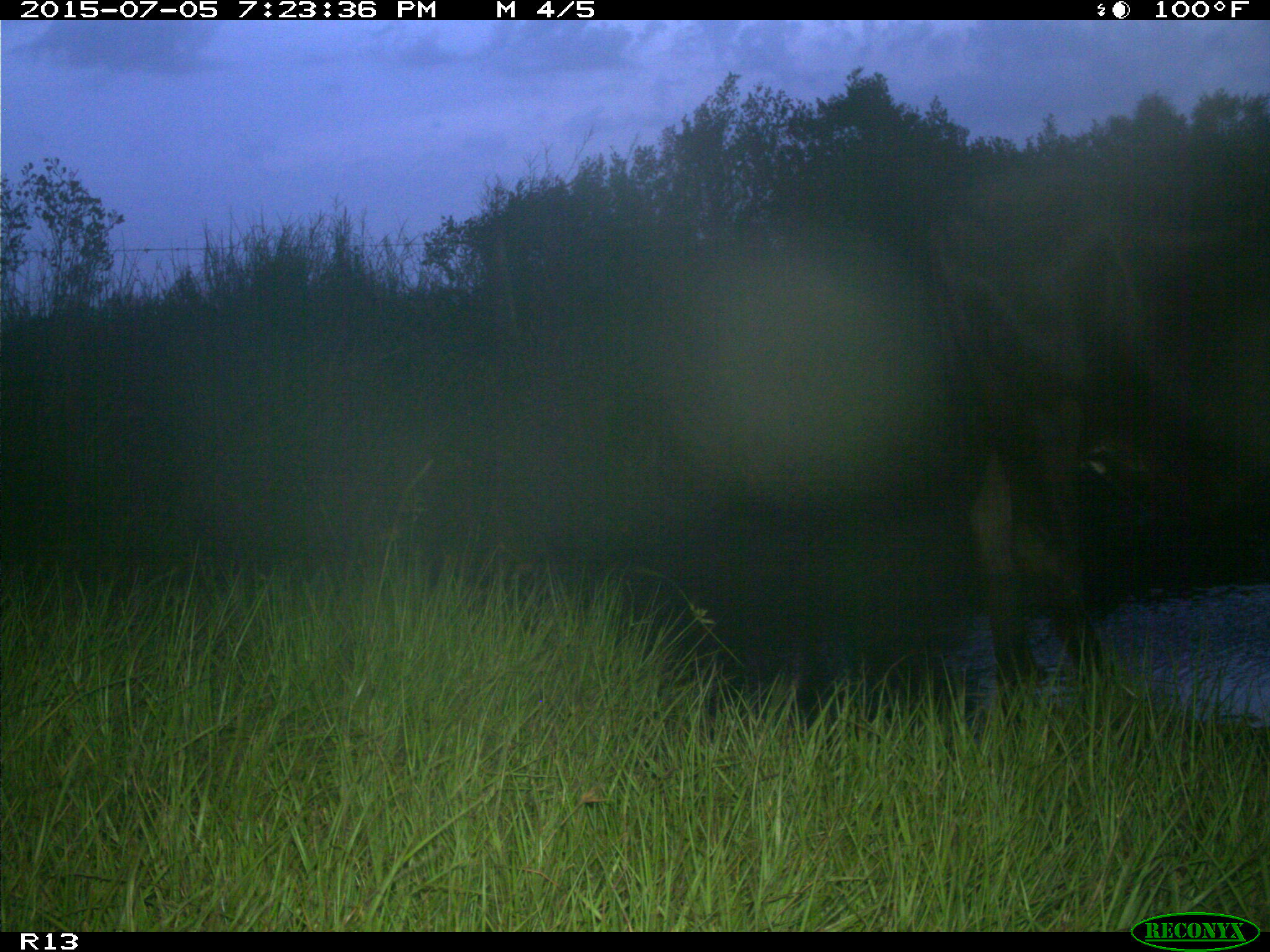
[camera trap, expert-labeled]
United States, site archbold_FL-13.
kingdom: Animalia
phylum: Chordata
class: Mammalia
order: Artiodactyla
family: Bovidae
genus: Bos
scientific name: Bos taurus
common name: domestic cow